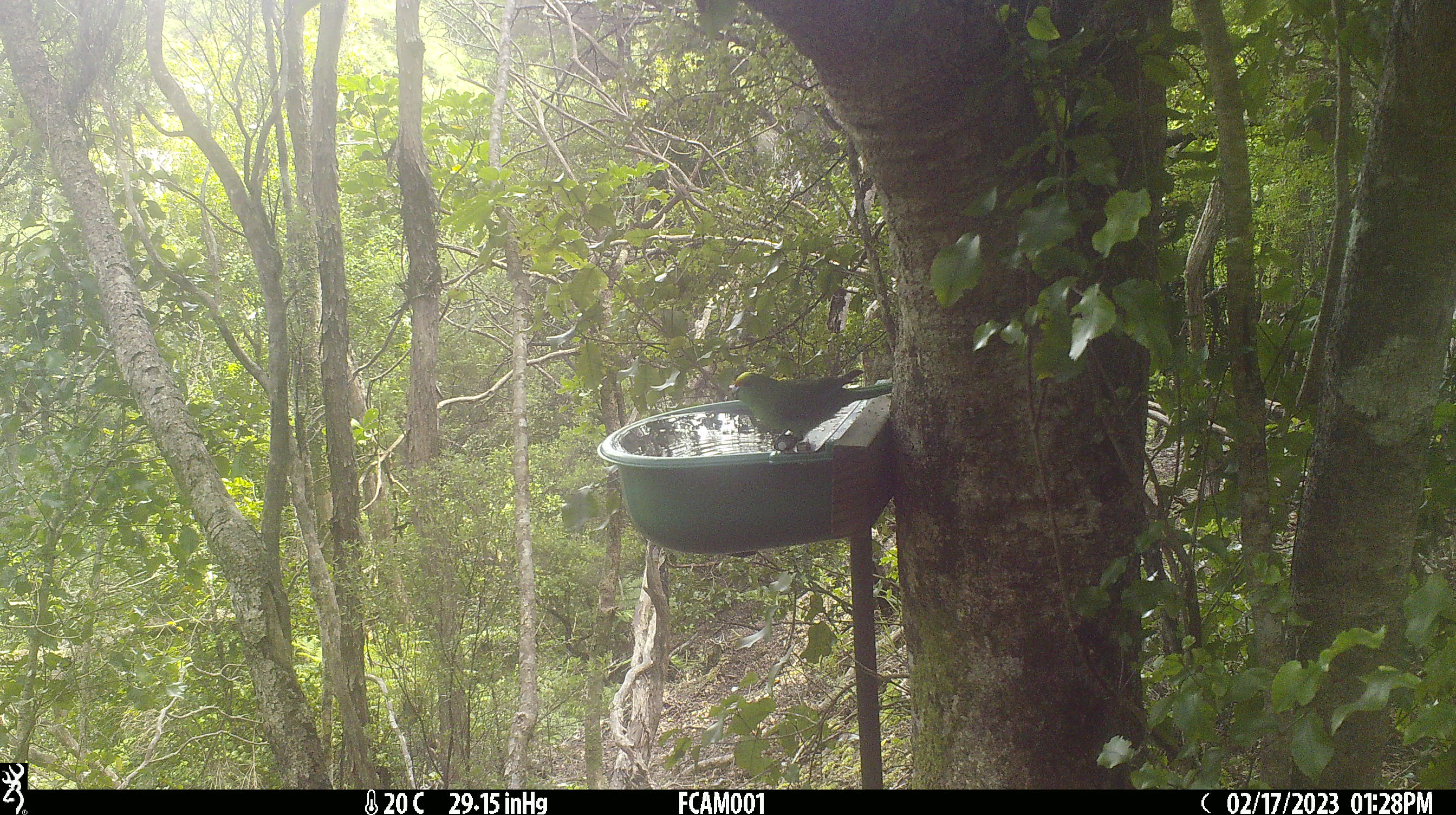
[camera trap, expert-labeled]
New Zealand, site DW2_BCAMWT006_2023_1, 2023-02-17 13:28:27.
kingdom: Animalia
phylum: Chordata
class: Aves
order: Psittaciformes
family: Psittaculidae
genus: Cyanoramphus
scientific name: Cyanoramphus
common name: parakeet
Parakeet (Cyanoramphus).